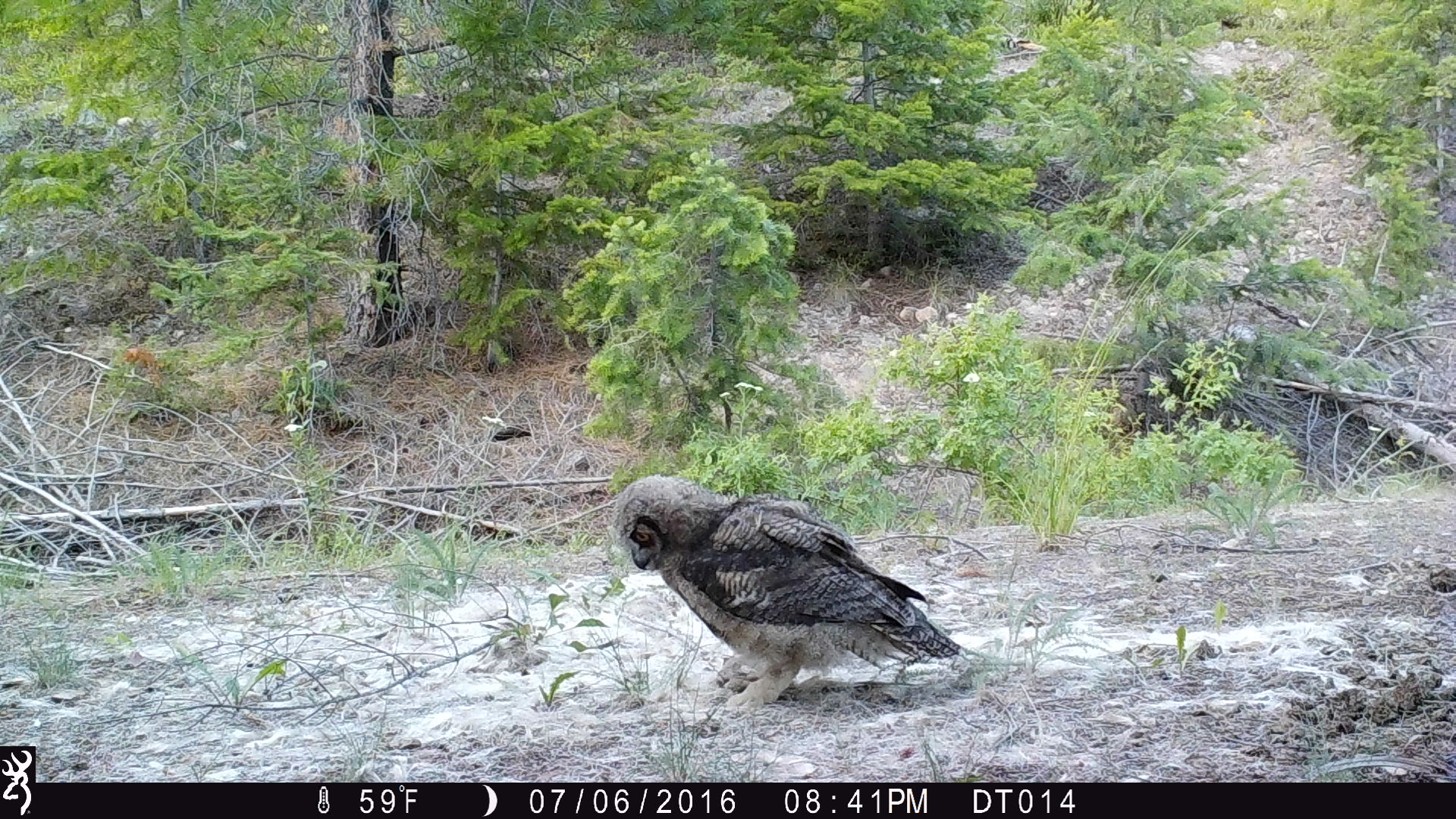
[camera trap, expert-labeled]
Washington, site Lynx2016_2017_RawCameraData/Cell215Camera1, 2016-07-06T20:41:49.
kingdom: Animalia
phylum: Chordata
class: Aves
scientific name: Aves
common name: birds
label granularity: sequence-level